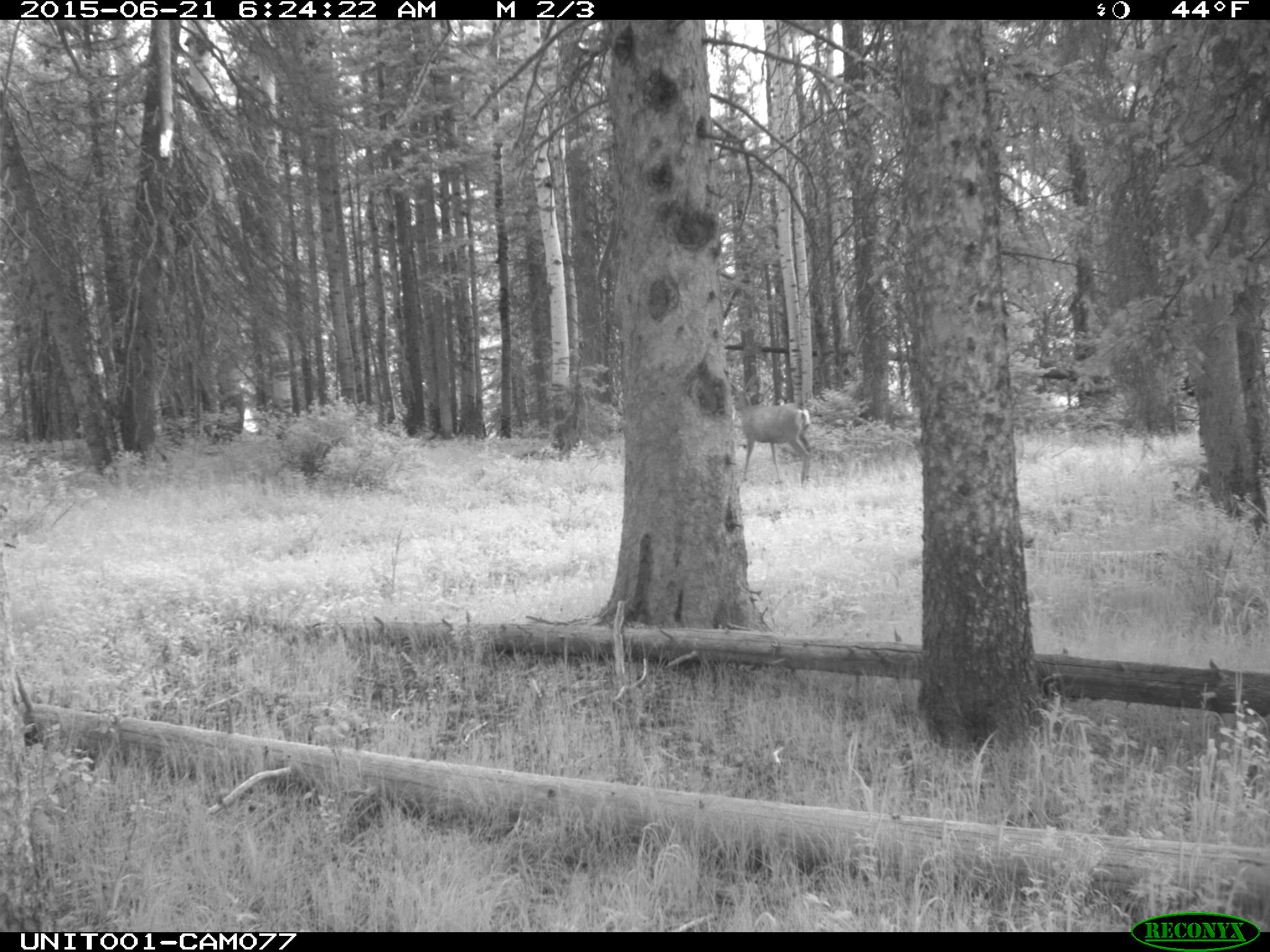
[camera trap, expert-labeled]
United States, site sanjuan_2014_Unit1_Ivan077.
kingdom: Animalia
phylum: Chordata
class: Mammalia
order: Artiodactyla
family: Cervidae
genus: Odocoileus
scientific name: Odocoileus hemionus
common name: mule deer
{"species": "Odocoileus hemionus (mule deer)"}